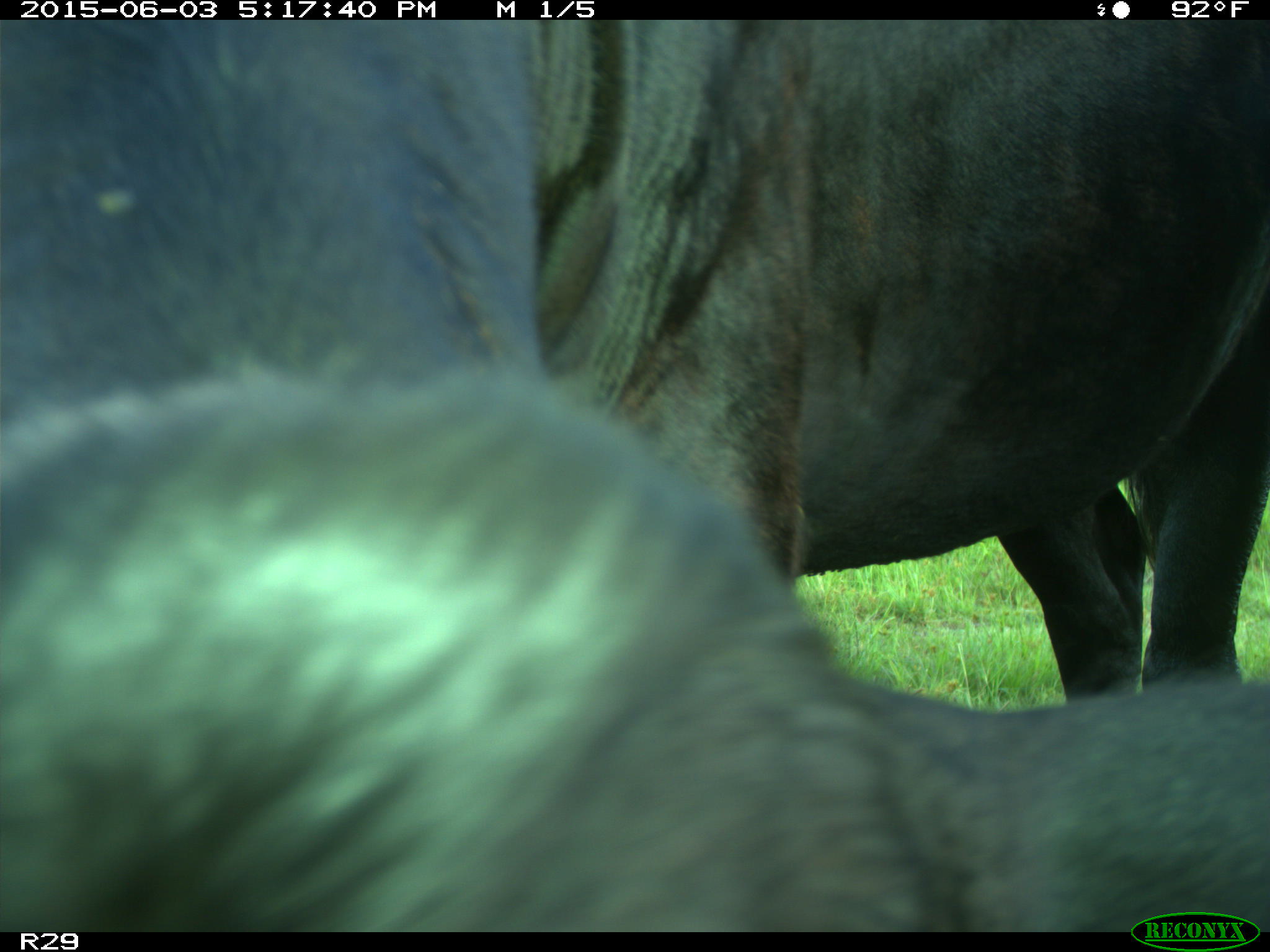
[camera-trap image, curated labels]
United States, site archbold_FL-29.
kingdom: Animalia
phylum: Chordata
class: Mammalia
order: Artiodactyla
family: Bovidae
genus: Bos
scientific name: Bos taurus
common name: domestic cow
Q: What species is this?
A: Bos taurus (domestic cow).